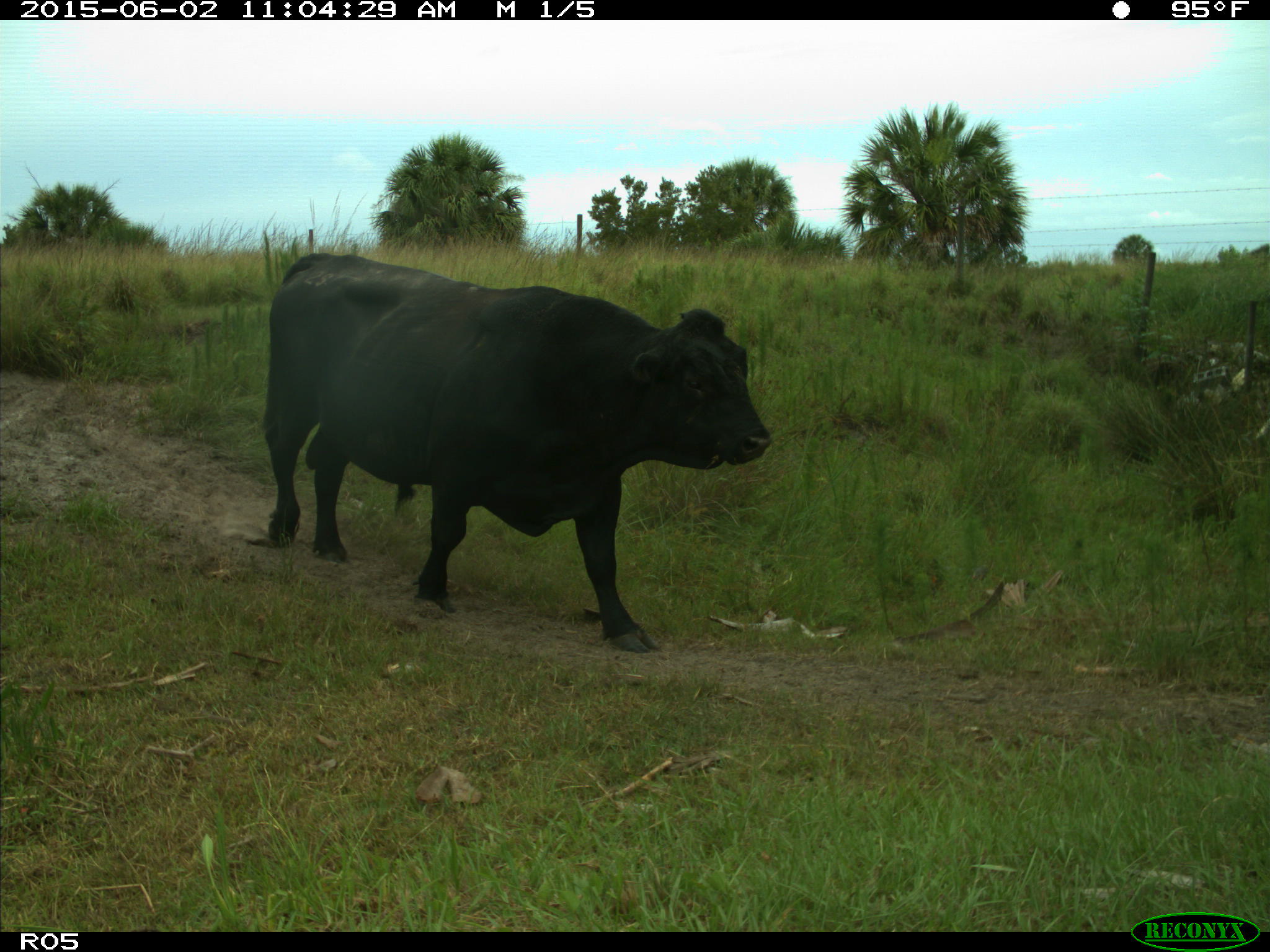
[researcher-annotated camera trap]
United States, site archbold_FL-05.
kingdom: Animalia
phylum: Chordata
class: Mammalia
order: Artiodactyla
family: Bovidae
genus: Bos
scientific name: Bos taurus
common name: domestic cow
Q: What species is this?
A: Bos taurus (domestic cow).